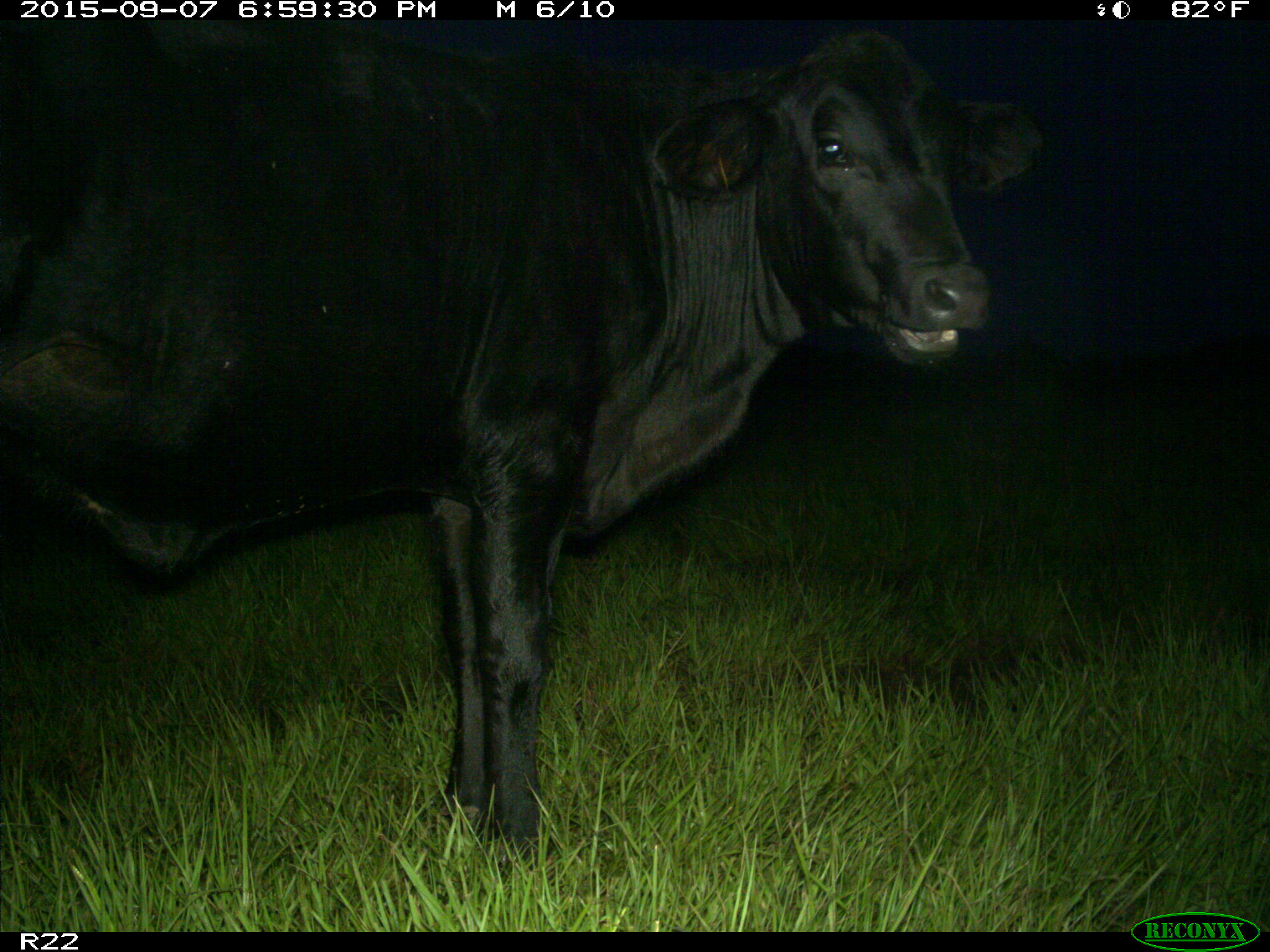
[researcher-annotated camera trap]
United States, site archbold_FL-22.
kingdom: Animalia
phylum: Chordata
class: Mammalia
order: Artiodactyla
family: Bovidae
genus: Bos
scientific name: Bos taurus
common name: domestic cow